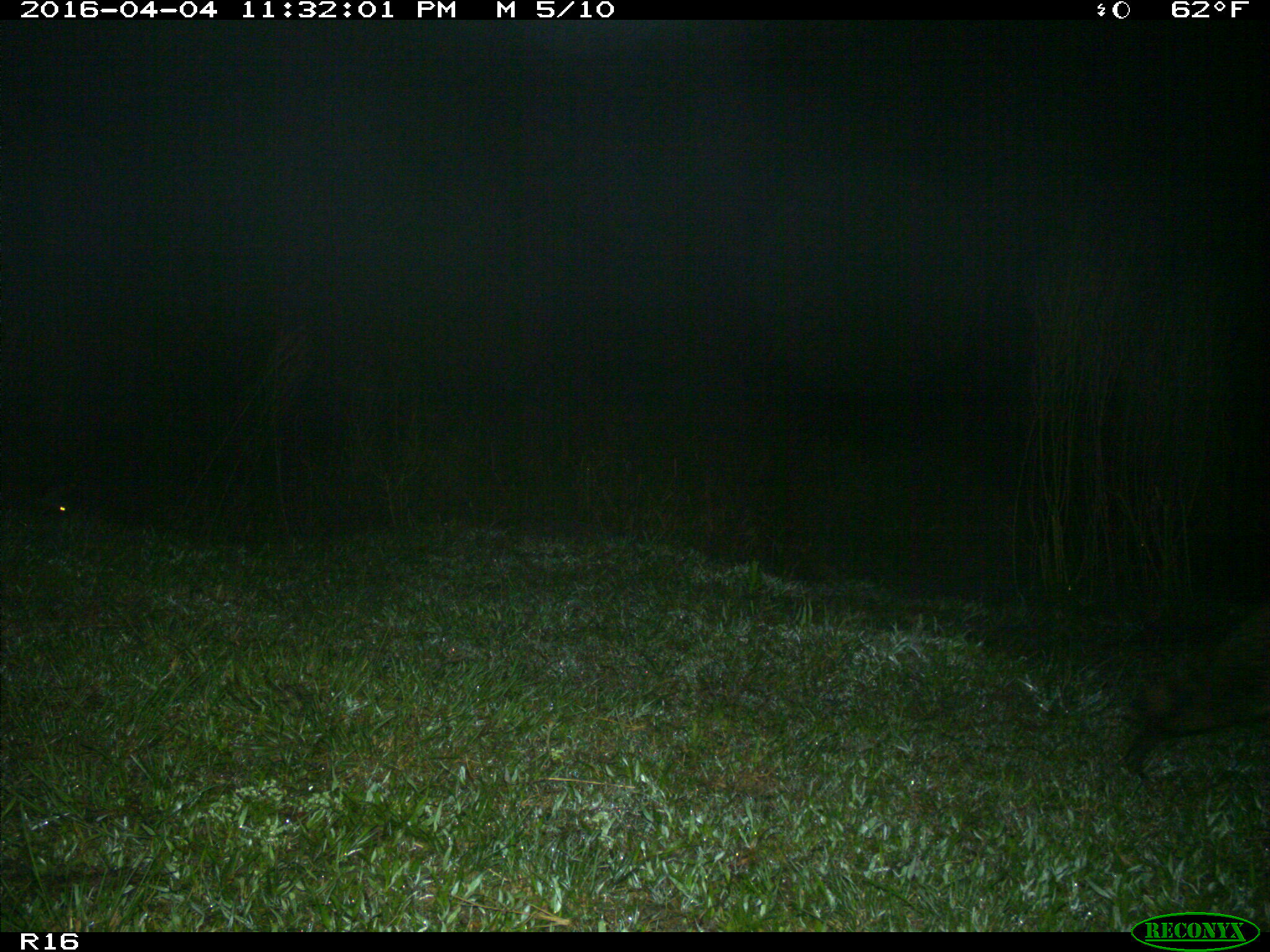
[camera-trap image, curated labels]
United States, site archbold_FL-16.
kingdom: Animalia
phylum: Chordata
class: Mammalia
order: Carnivora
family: Procyonidae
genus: Procyon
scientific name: Procyon lotor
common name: common raccoon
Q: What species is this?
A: Procyon lotor (common raccoon).